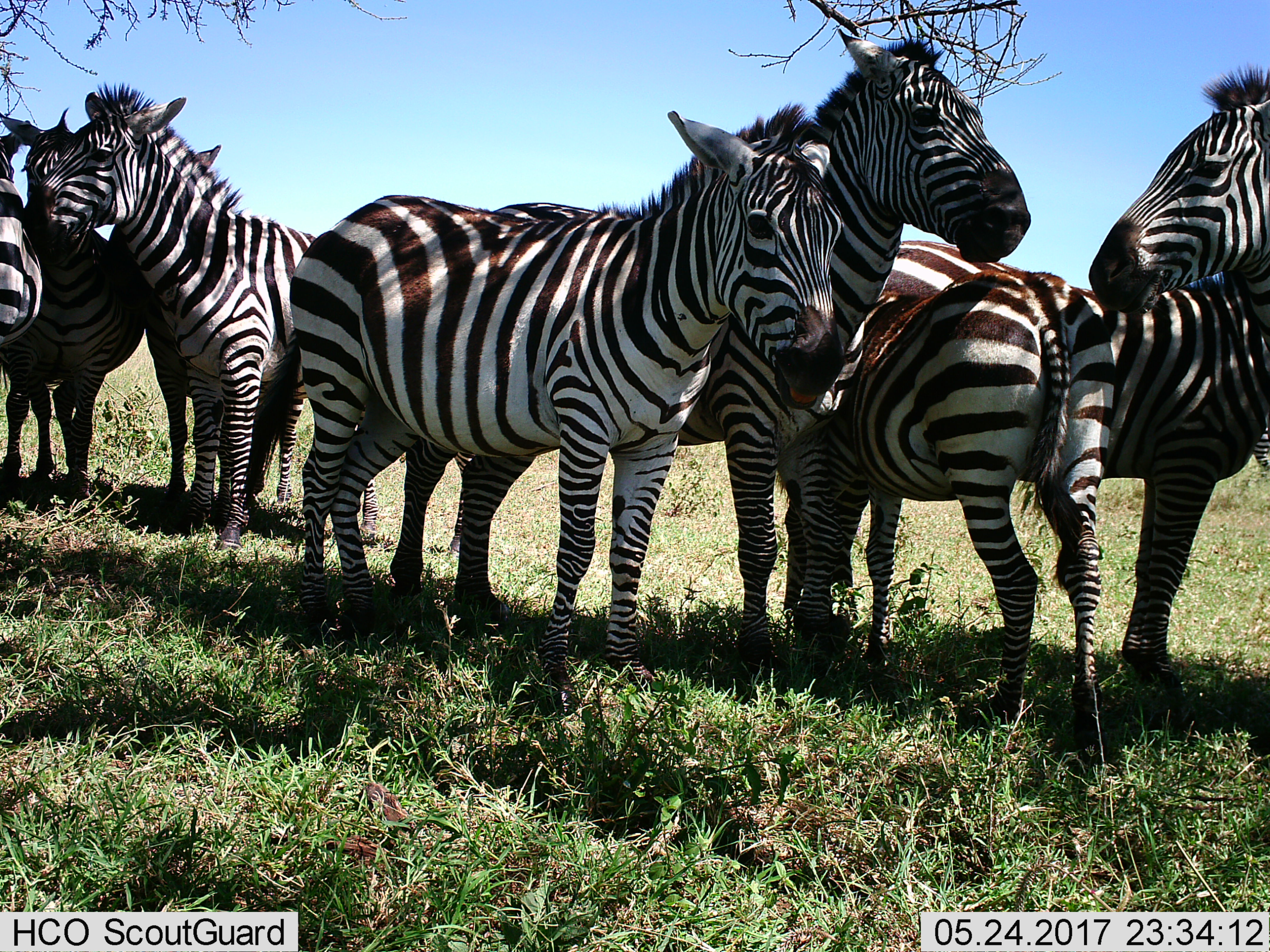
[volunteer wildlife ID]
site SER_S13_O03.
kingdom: Animalia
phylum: Chordata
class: Mammalia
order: Perissodactyla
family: Equidae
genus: Equus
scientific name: Equus quagga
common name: plains zebra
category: zebraplains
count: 8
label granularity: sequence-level